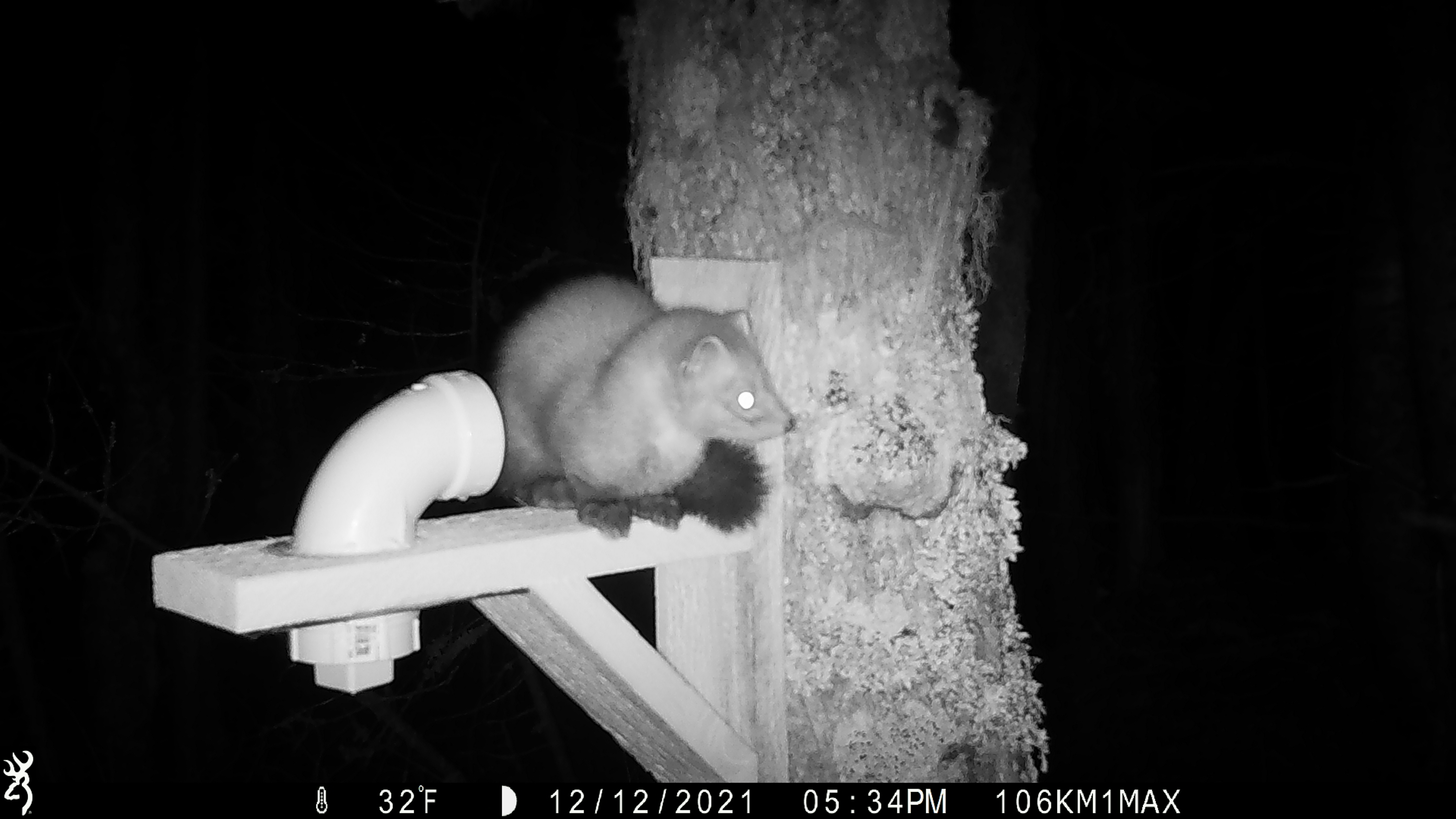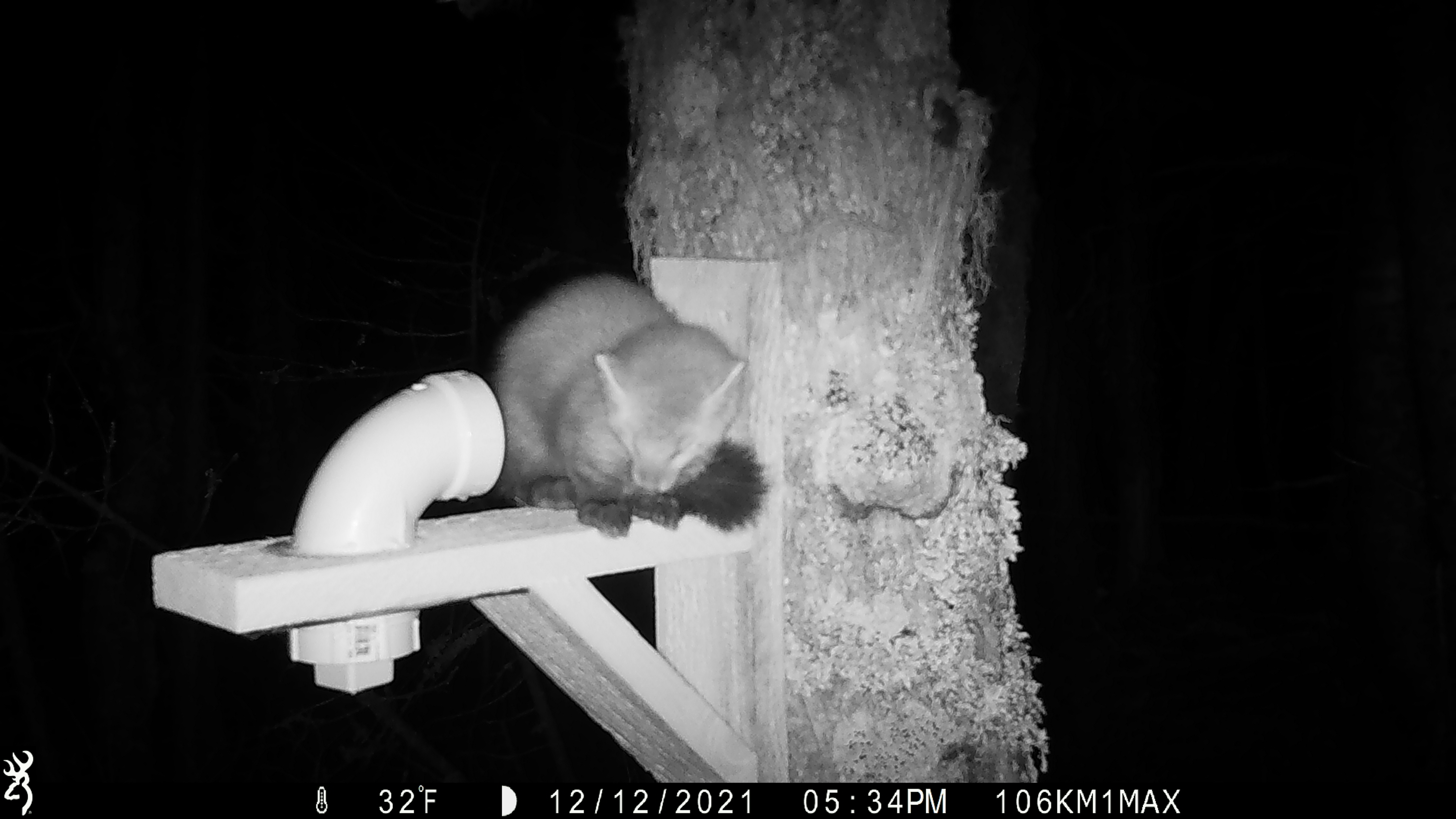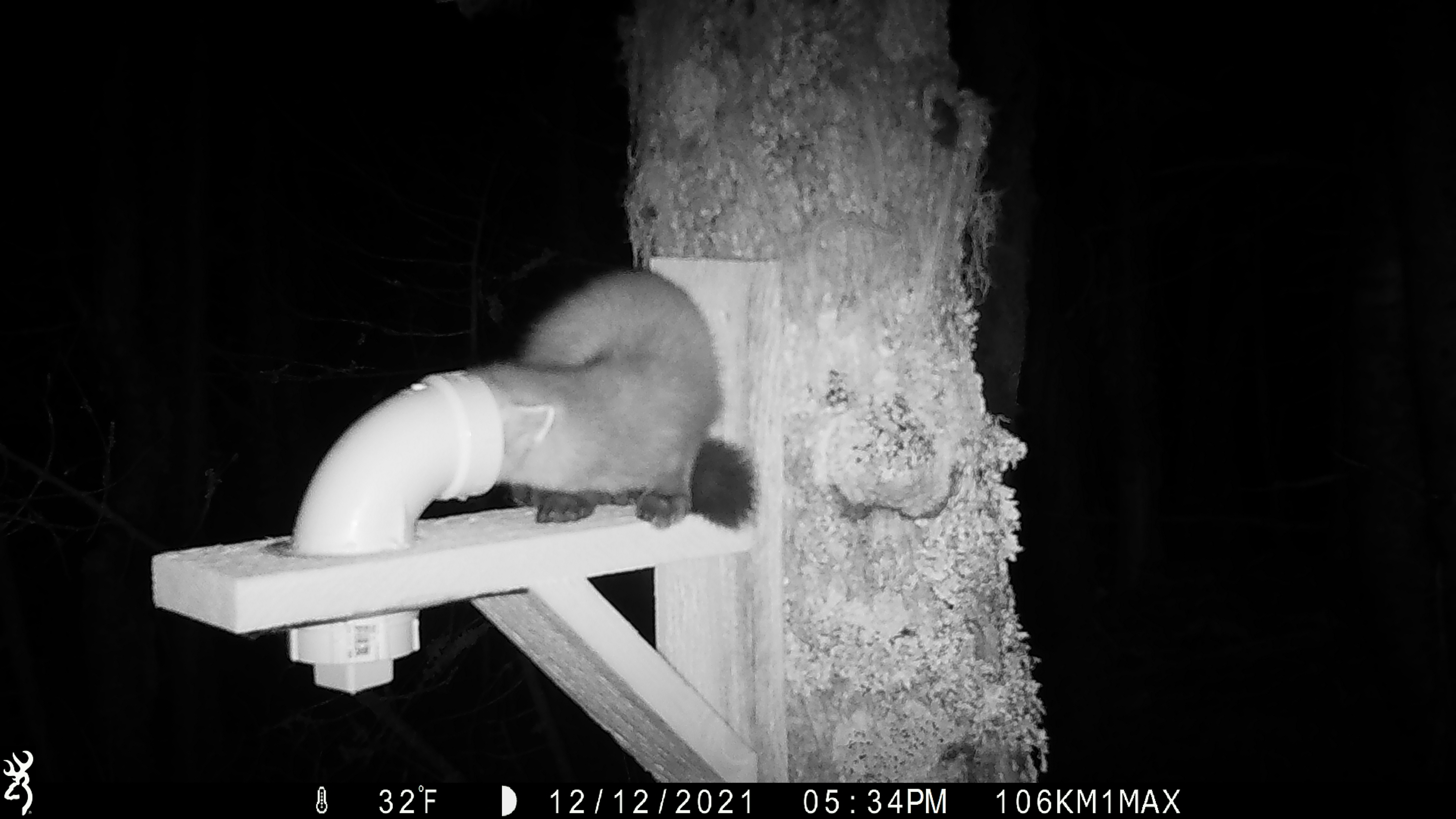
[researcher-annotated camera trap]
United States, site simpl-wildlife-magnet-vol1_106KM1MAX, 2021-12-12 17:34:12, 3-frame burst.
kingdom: Animalia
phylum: Chordata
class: Mammalia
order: Carnivora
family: Mustelidae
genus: Martes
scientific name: Martes americana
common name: american marten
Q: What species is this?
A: American marten (Martes americana).